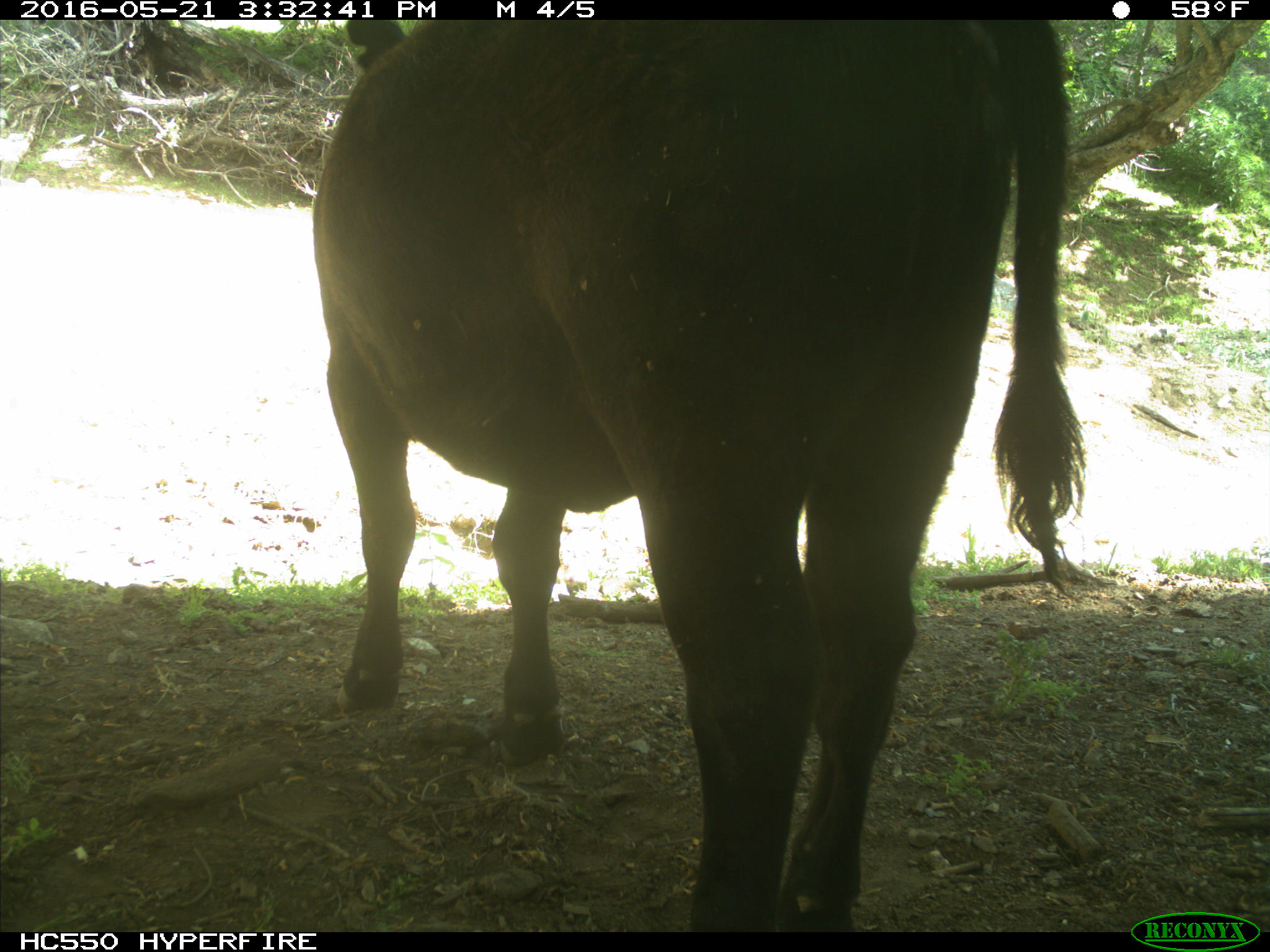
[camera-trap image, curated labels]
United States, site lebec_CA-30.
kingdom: Animalia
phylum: Chordata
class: Mammalia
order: Artiodactyla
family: Bovidae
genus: Bos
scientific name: Bos taurus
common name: domestic cow